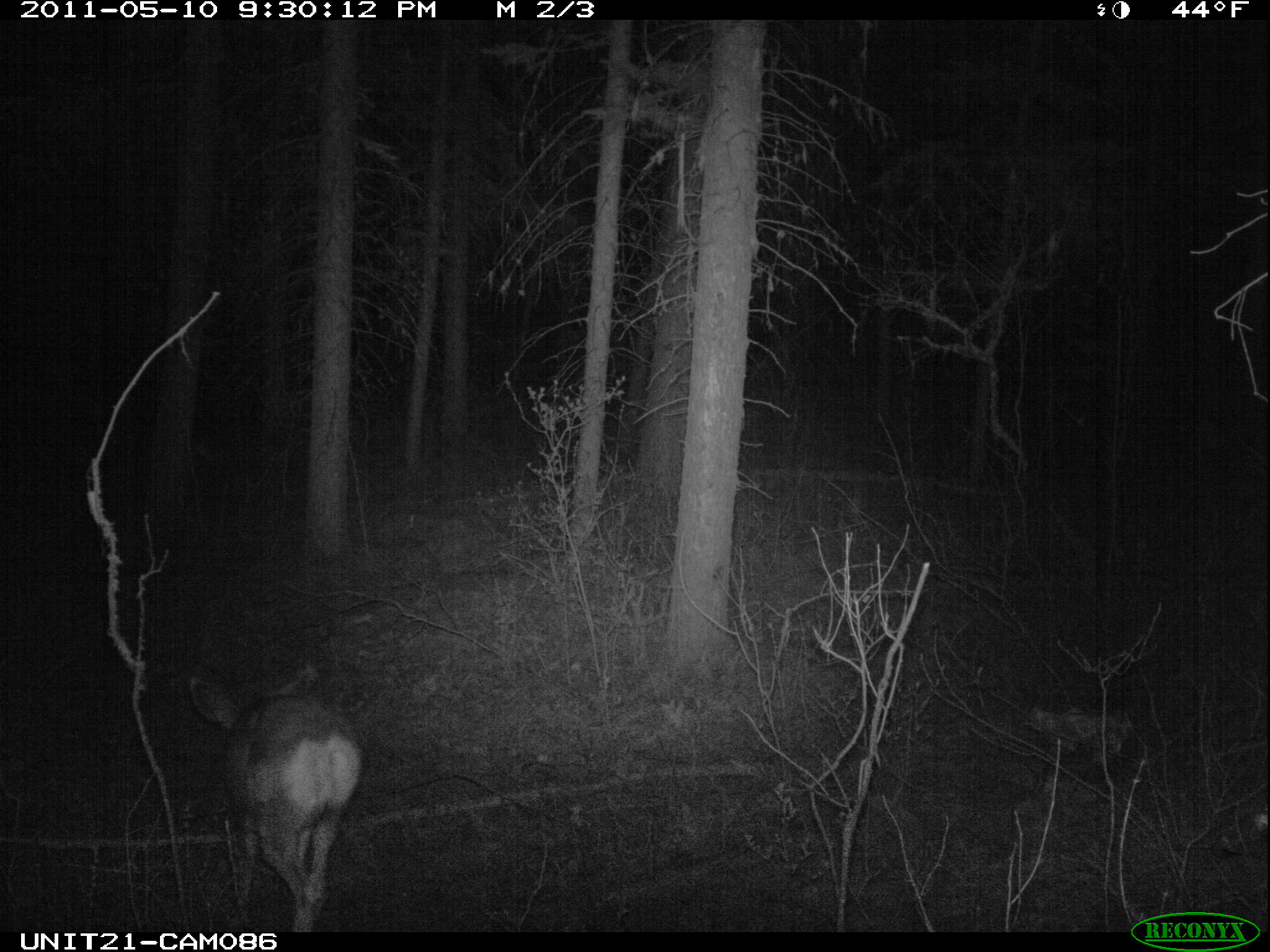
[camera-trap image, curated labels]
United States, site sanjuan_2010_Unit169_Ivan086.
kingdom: Animalia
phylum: Chordata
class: Mammalia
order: Artiodactyla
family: Cervidae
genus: Odocoileus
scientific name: Odocoileus hemionus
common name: mule deer